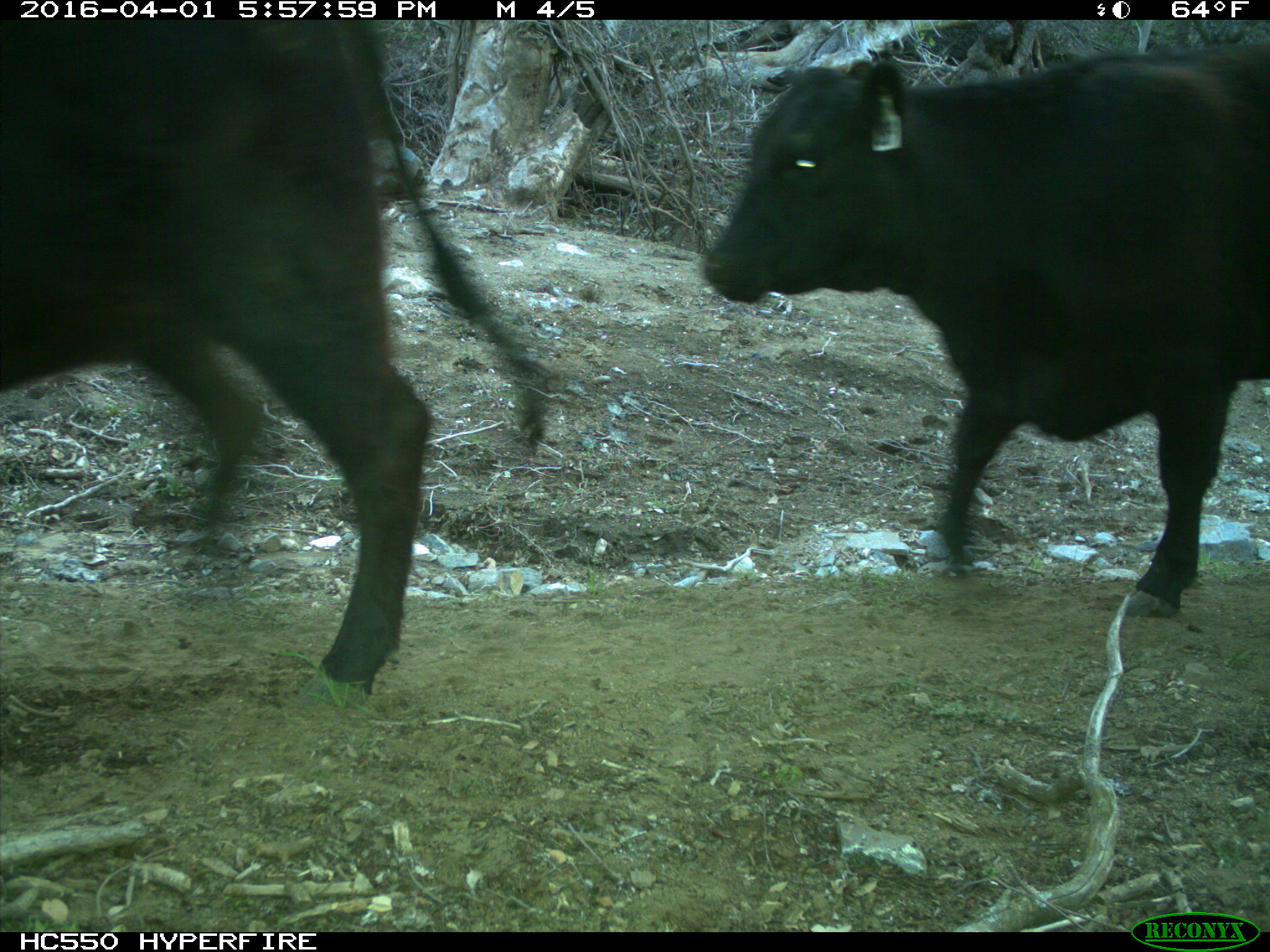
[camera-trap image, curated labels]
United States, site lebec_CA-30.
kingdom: Animalia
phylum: Chordata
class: Mammalia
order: Artiodactyla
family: Bovidae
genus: Bos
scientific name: Bos taurus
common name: domestic cow